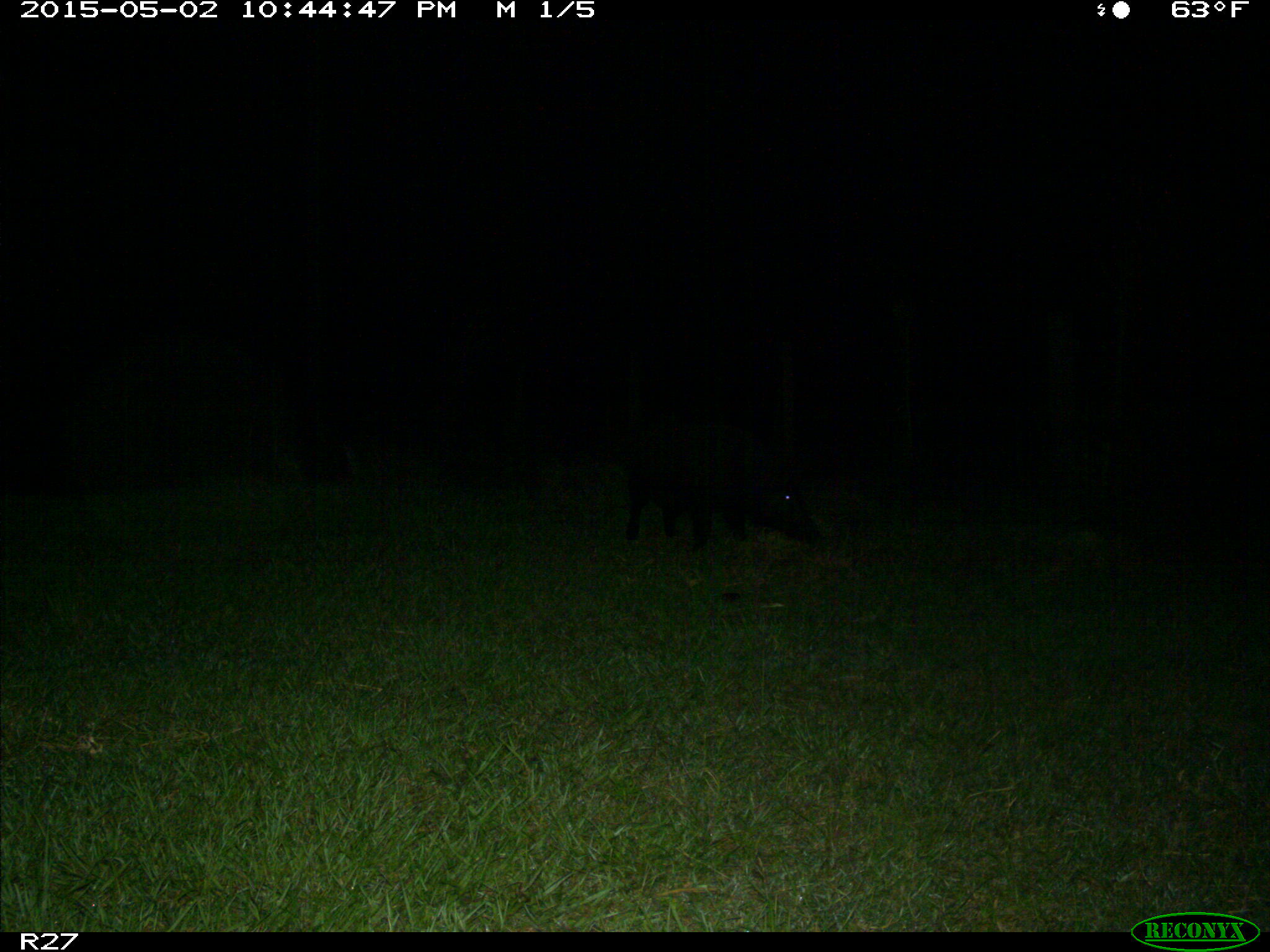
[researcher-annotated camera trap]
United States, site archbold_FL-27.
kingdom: Animalia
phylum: Chordata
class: Mammalia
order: Artiodactyla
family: Suidae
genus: Sus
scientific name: Sus scrofa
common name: wild boar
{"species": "Sus scrofa (wild boar)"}